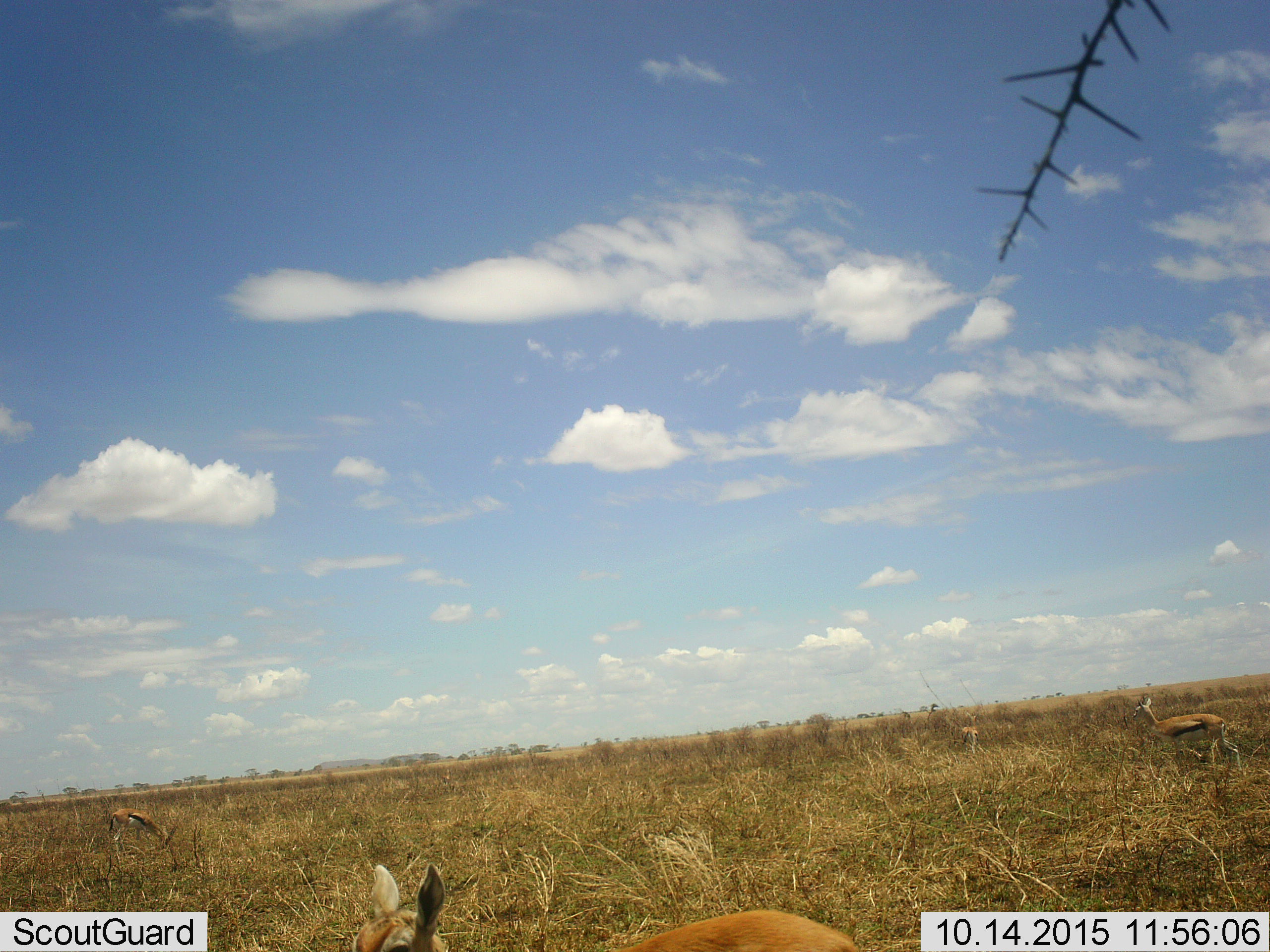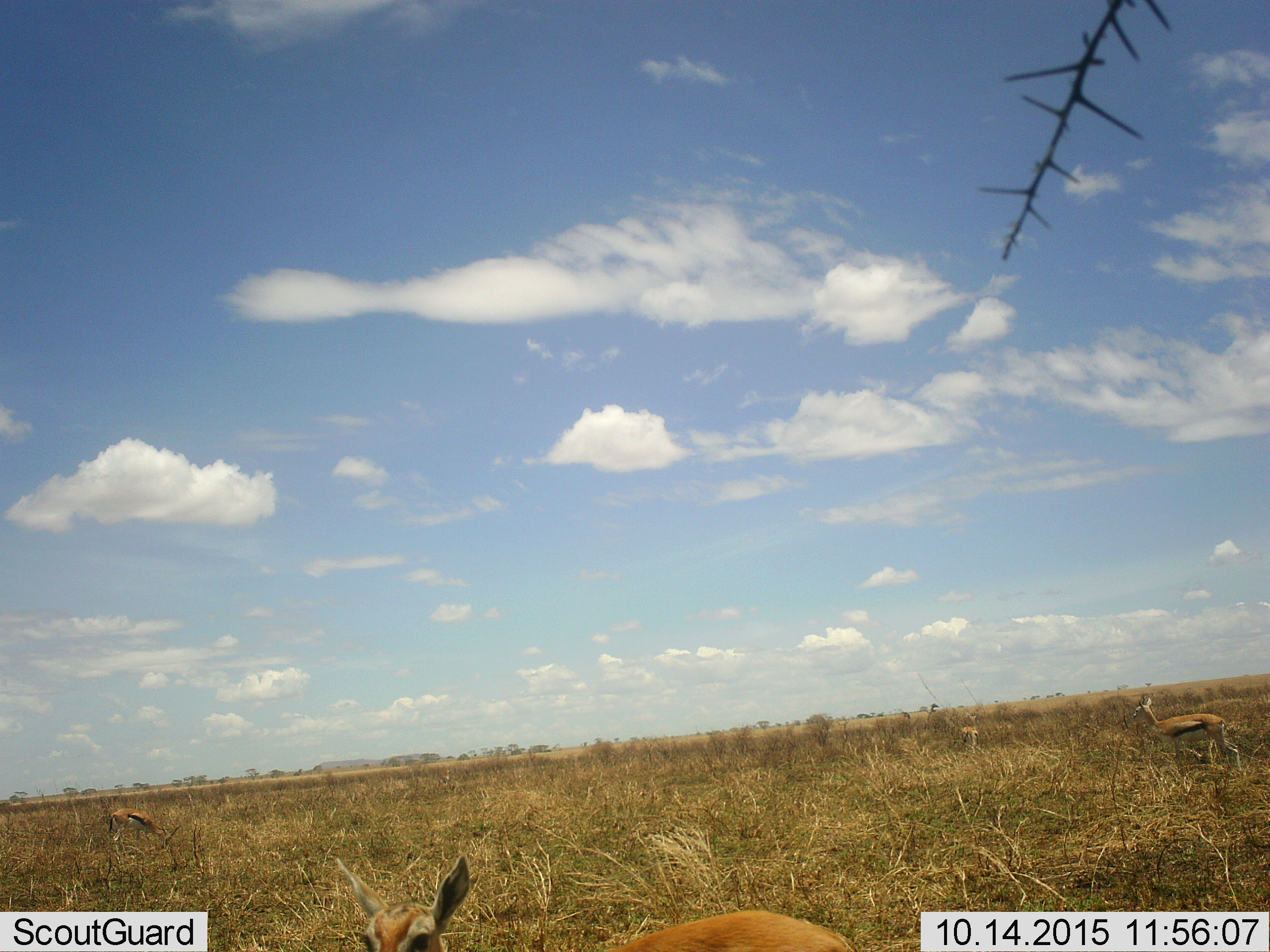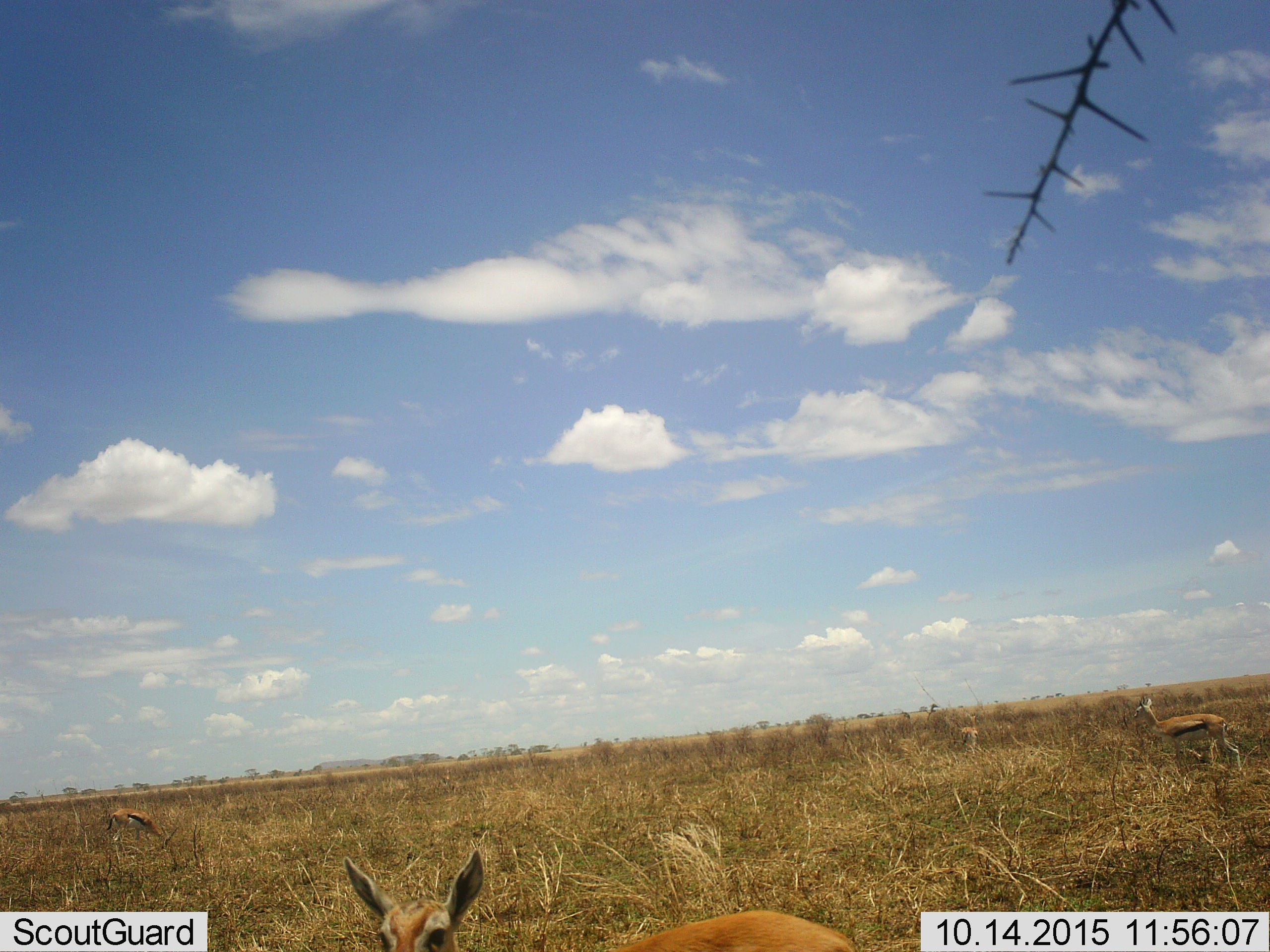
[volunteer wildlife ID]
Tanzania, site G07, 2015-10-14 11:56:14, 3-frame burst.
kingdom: Animalia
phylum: Chordata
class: Mammalia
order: Artiodactyla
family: Bovidae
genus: Eudorcas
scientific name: Eudorcas thomsonii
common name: thomson's gazelle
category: gazellethomsons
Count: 4.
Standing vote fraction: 80%.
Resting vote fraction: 20%.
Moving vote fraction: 50%.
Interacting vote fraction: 0%.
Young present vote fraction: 10%.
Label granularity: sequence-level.